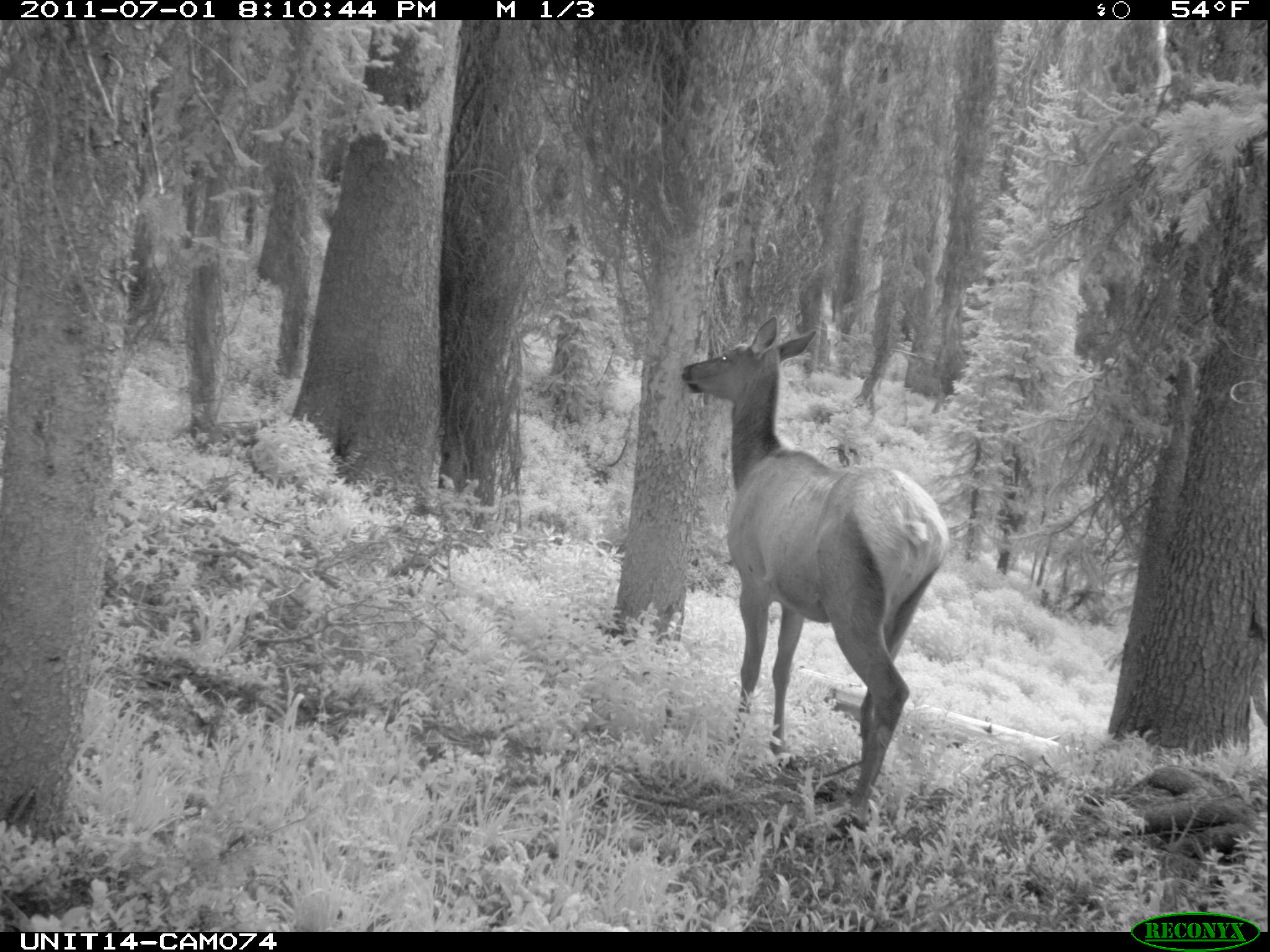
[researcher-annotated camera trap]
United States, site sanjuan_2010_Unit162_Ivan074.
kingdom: Animalia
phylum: Chordata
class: Mammalia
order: Artiodactyla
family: Cervidae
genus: Cervus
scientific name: Cervus elaphus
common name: red deer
Cervus elaphus (red deer).